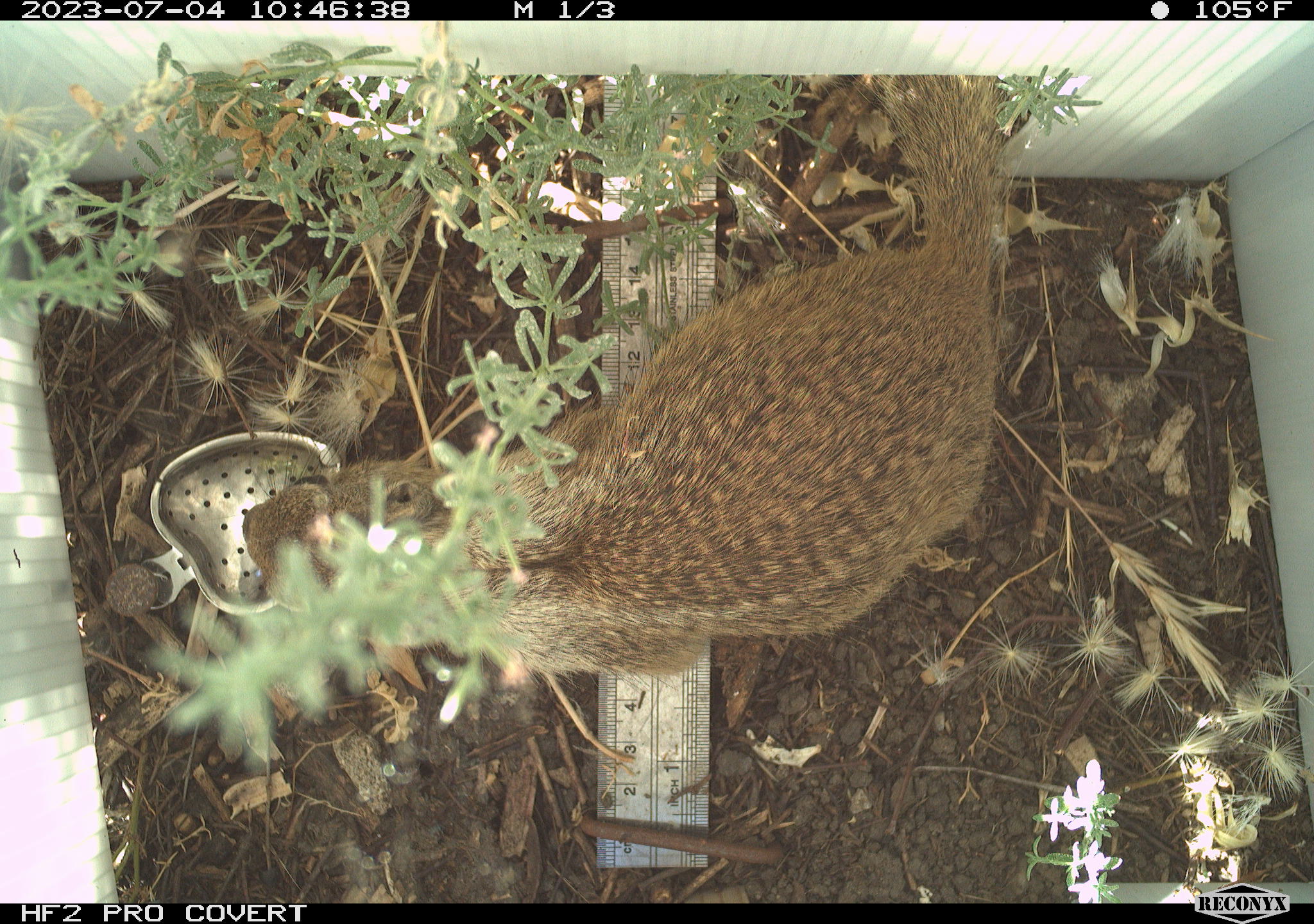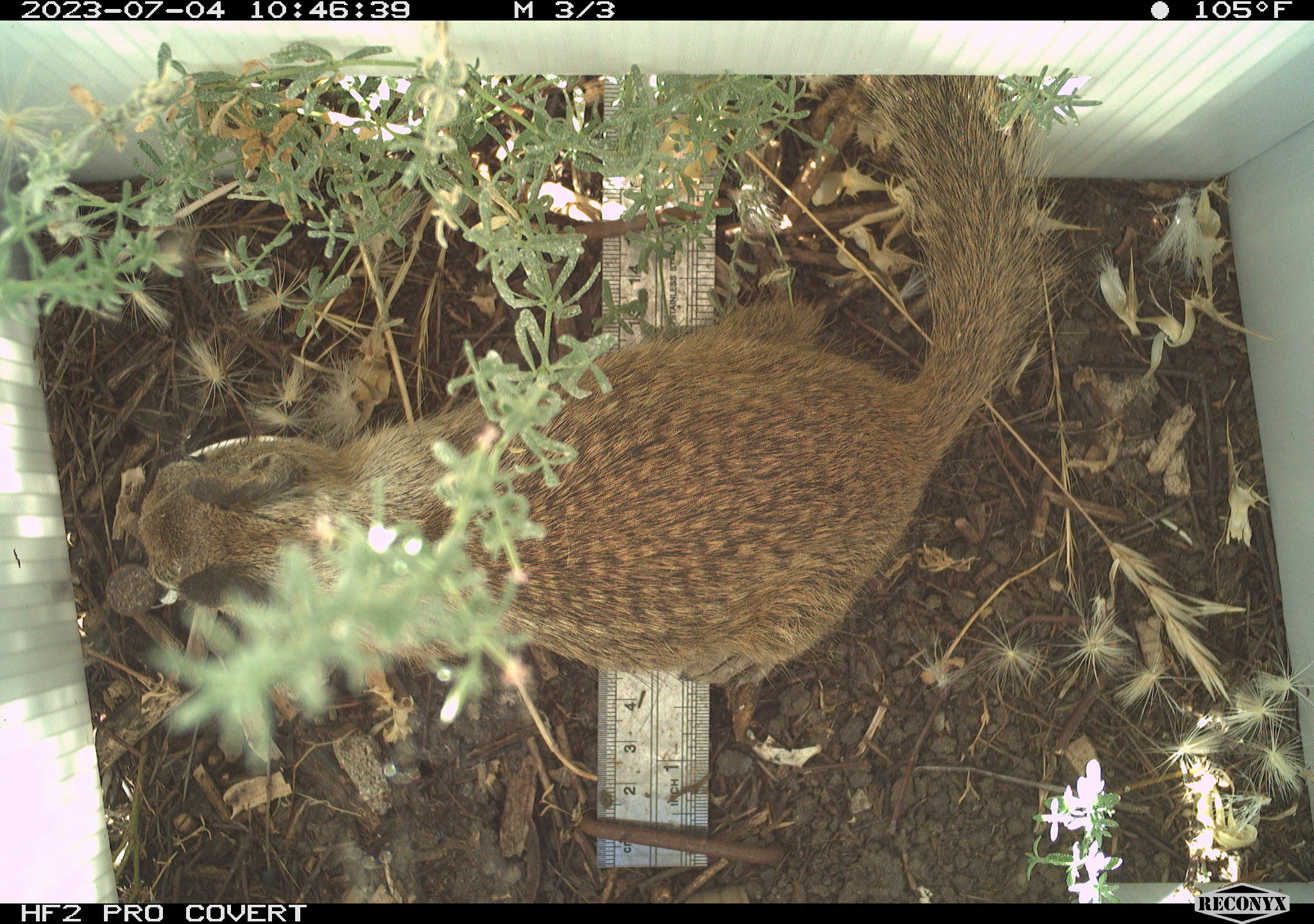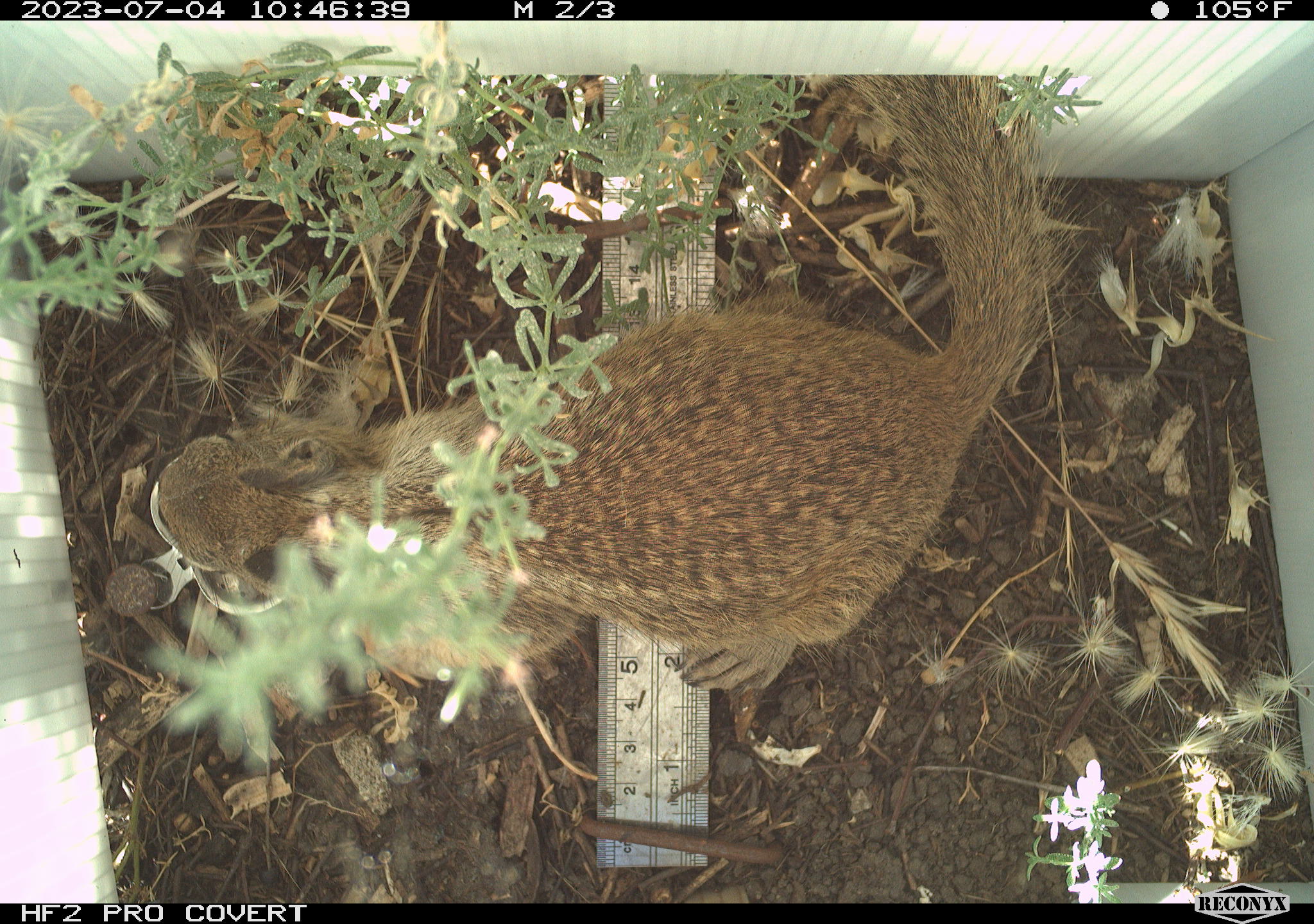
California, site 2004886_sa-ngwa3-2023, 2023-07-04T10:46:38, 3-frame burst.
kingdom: Animalia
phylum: Chordata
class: Mammalia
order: Rodentia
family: Sciuridae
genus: Otospermophilus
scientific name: Otospermophilus beecheyi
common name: california ground squirrel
California ground squirrel (Otospermophilus beecheyi).